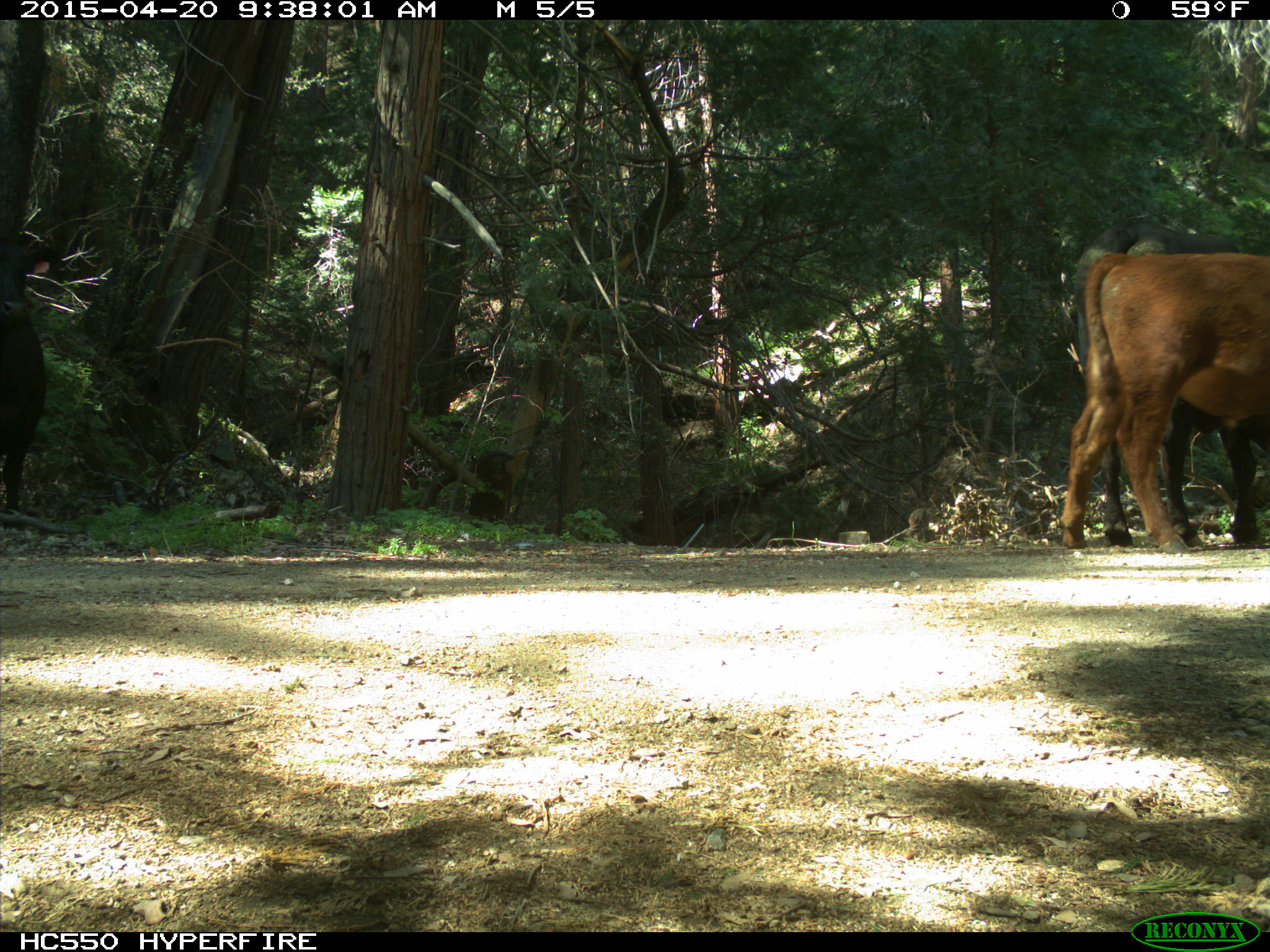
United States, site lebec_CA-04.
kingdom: Animalia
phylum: Chordata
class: Mammalia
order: Artiodactyla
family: Bovidae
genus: Bos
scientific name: Bos taurus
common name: domestic cow